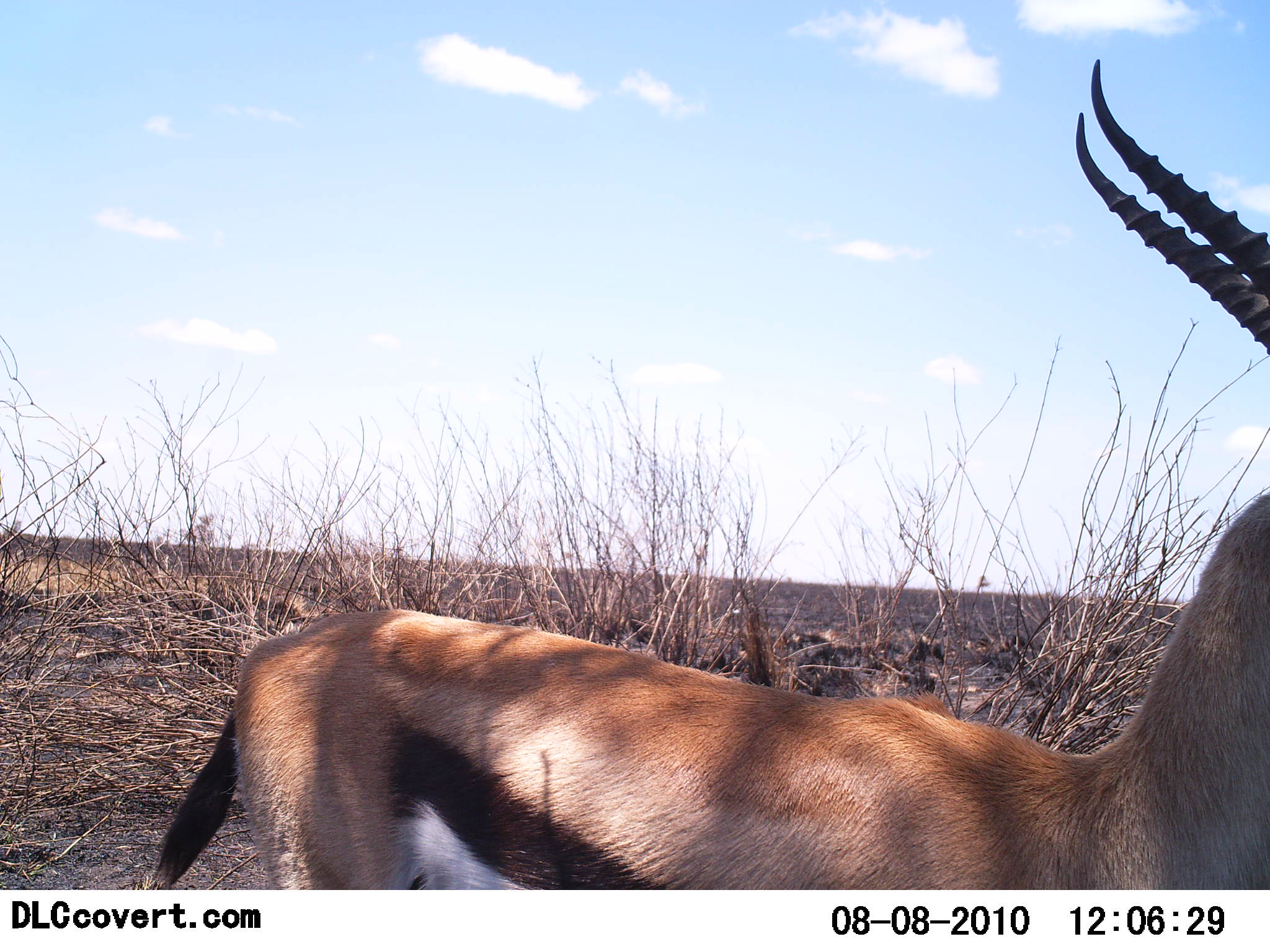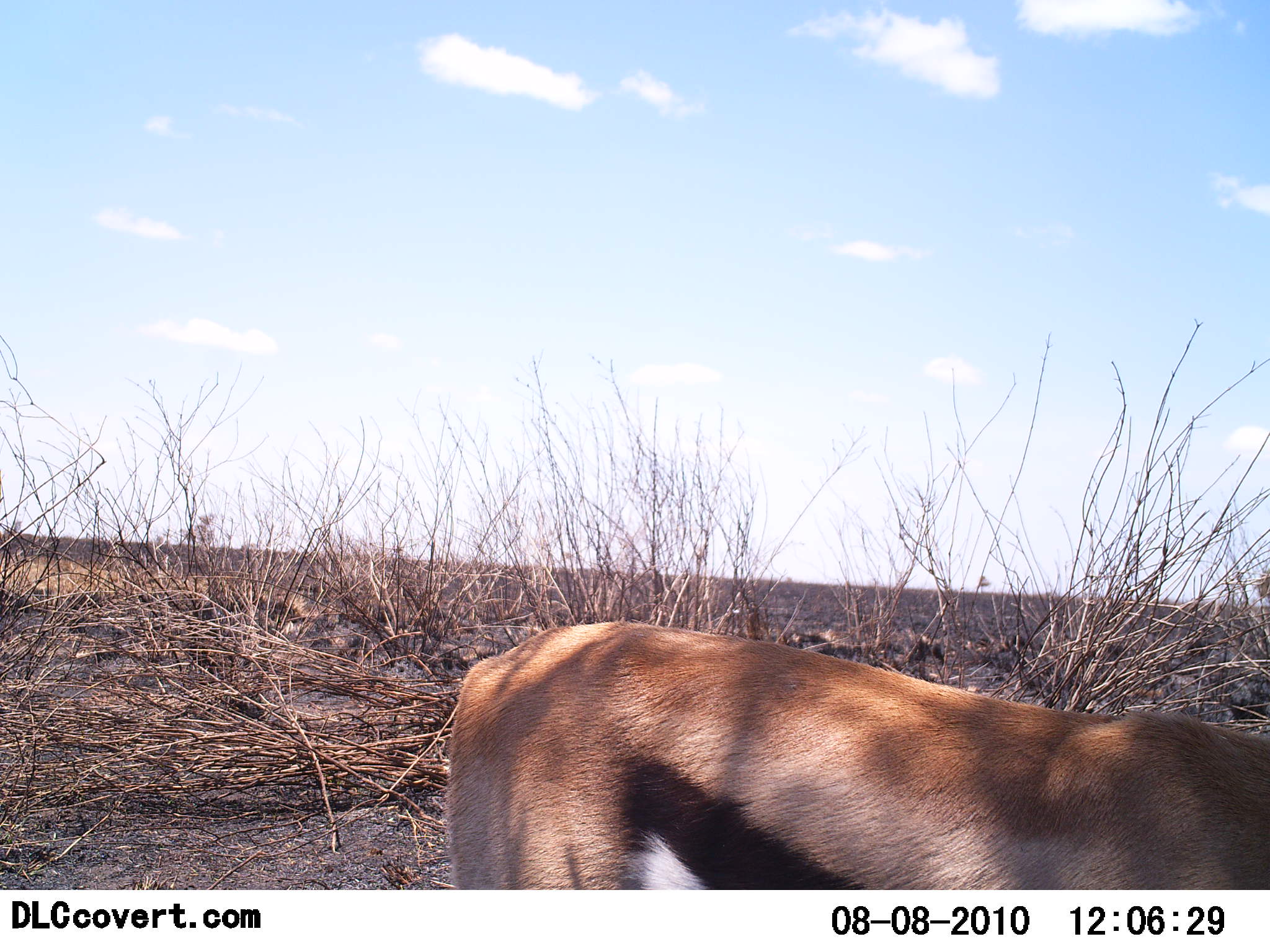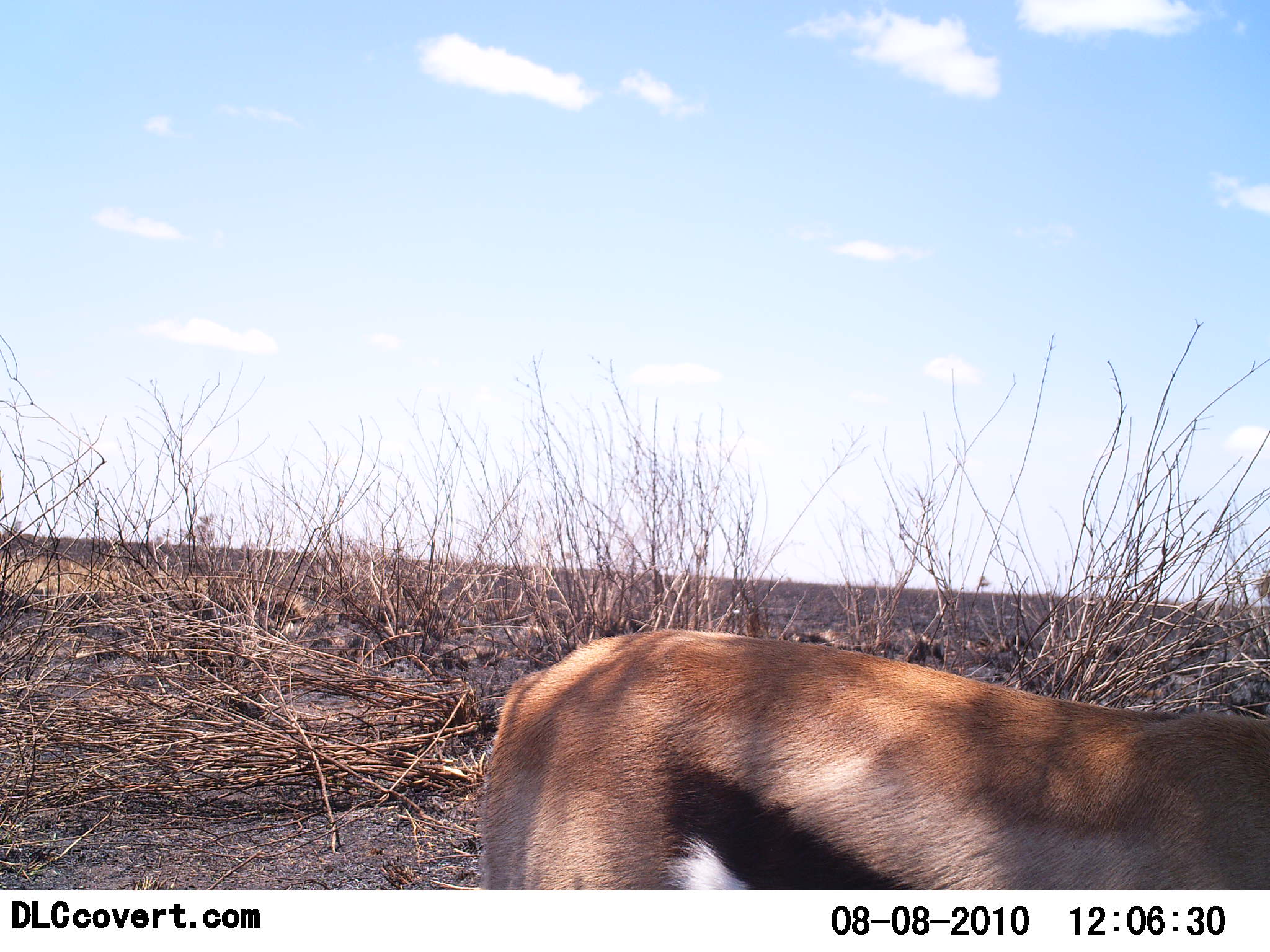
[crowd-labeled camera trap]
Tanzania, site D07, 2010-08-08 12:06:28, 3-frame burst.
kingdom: Animalia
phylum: Chordata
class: Mammalia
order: Artiodactyla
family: Bovidae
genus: Eudorcas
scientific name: Eudorcas thomsonii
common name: thomson's gazelle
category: gazellethomsons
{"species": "gazellethomsons (thomson's gazelle) (Eudorcas thomsonii)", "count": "1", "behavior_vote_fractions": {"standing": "29%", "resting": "0%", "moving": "64%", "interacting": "0%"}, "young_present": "0%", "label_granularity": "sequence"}